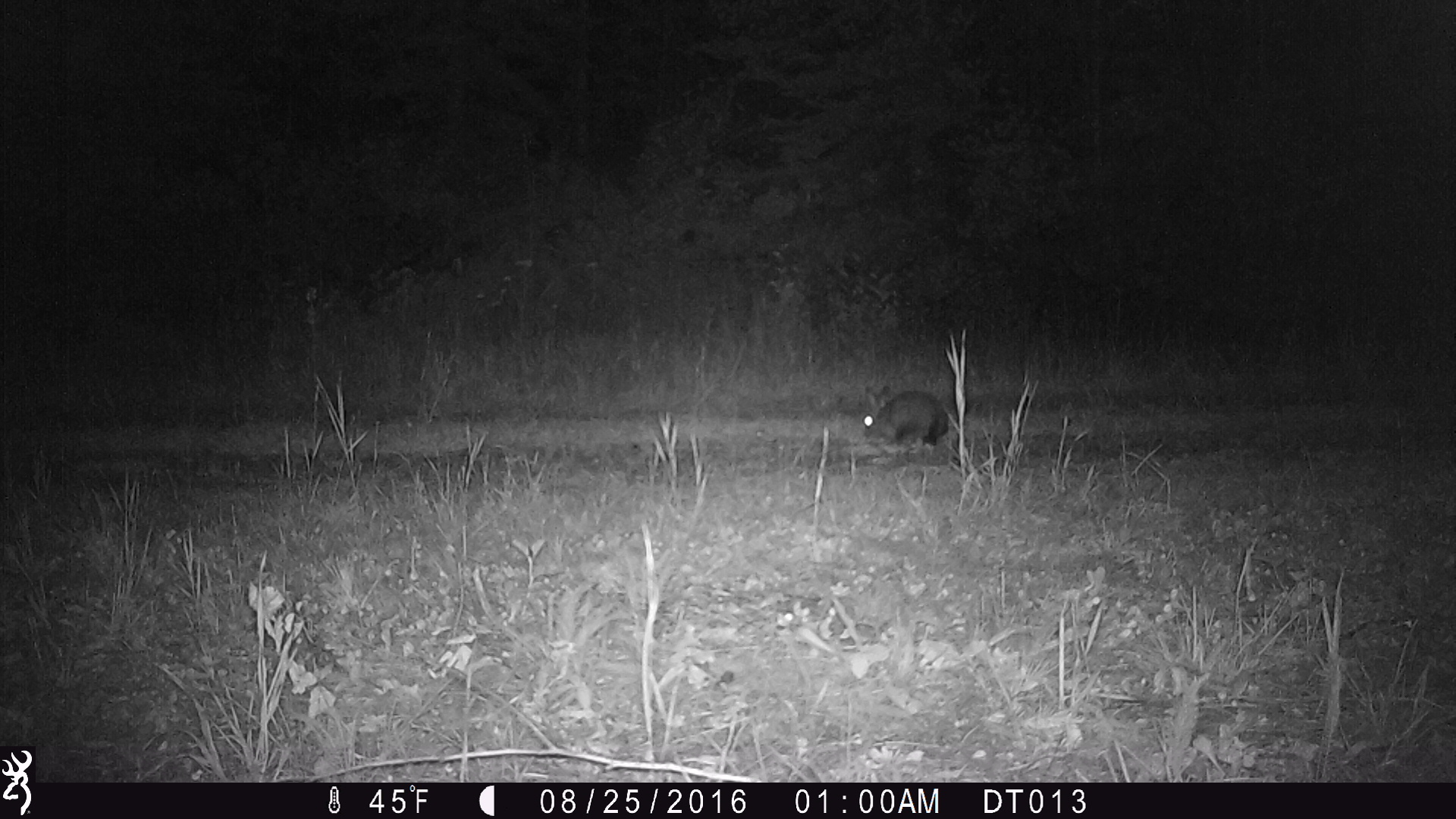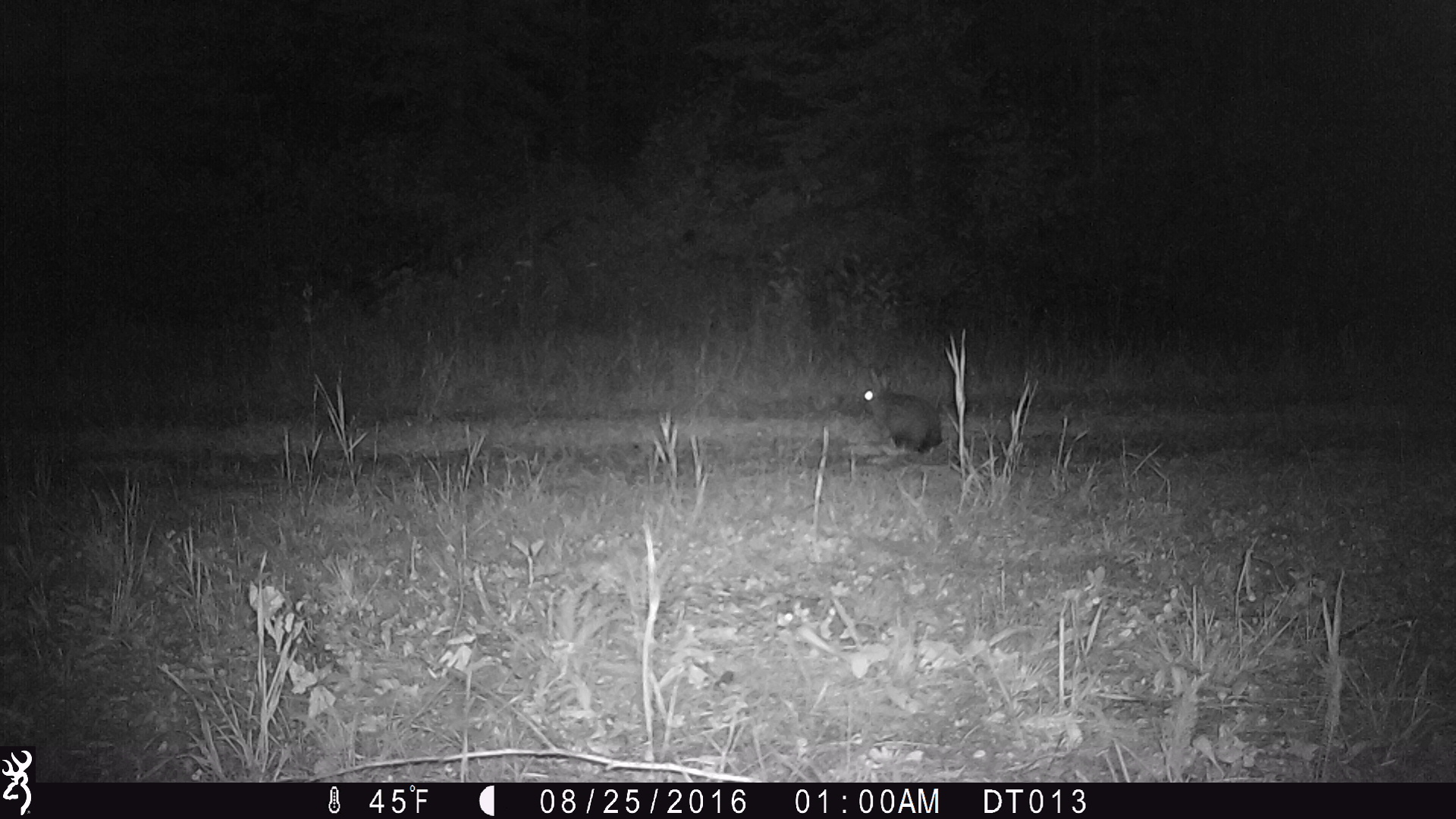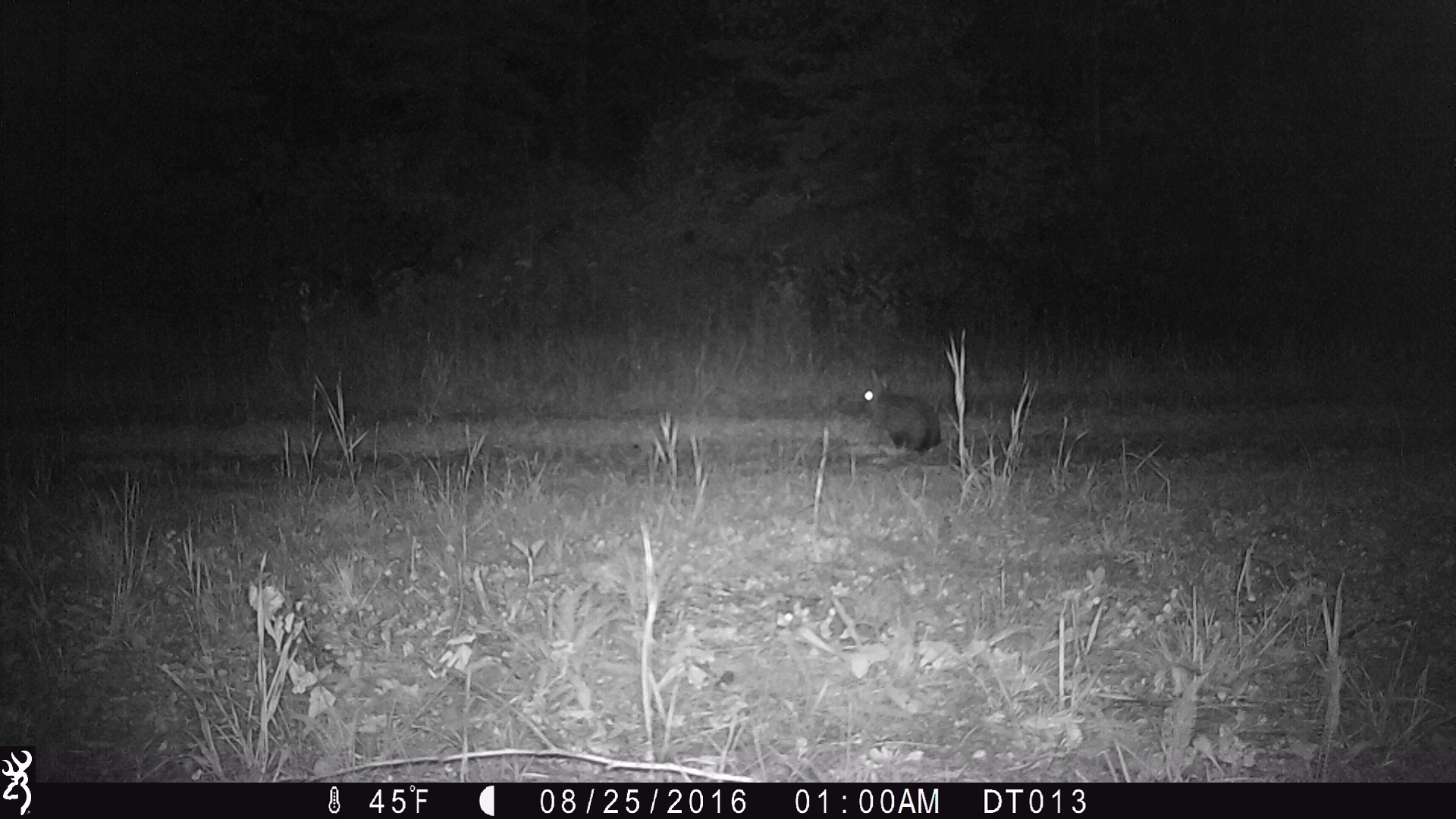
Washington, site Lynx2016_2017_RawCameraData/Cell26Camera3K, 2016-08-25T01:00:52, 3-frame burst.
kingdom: Animalia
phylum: Chordata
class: Mammalia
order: Lagomorpha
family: Leporidae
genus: Lepus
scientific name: Lepus americanus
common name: snowshoe hare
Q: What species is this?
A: Lepus americanus (snowshoe hare).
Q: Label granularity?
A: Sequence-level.